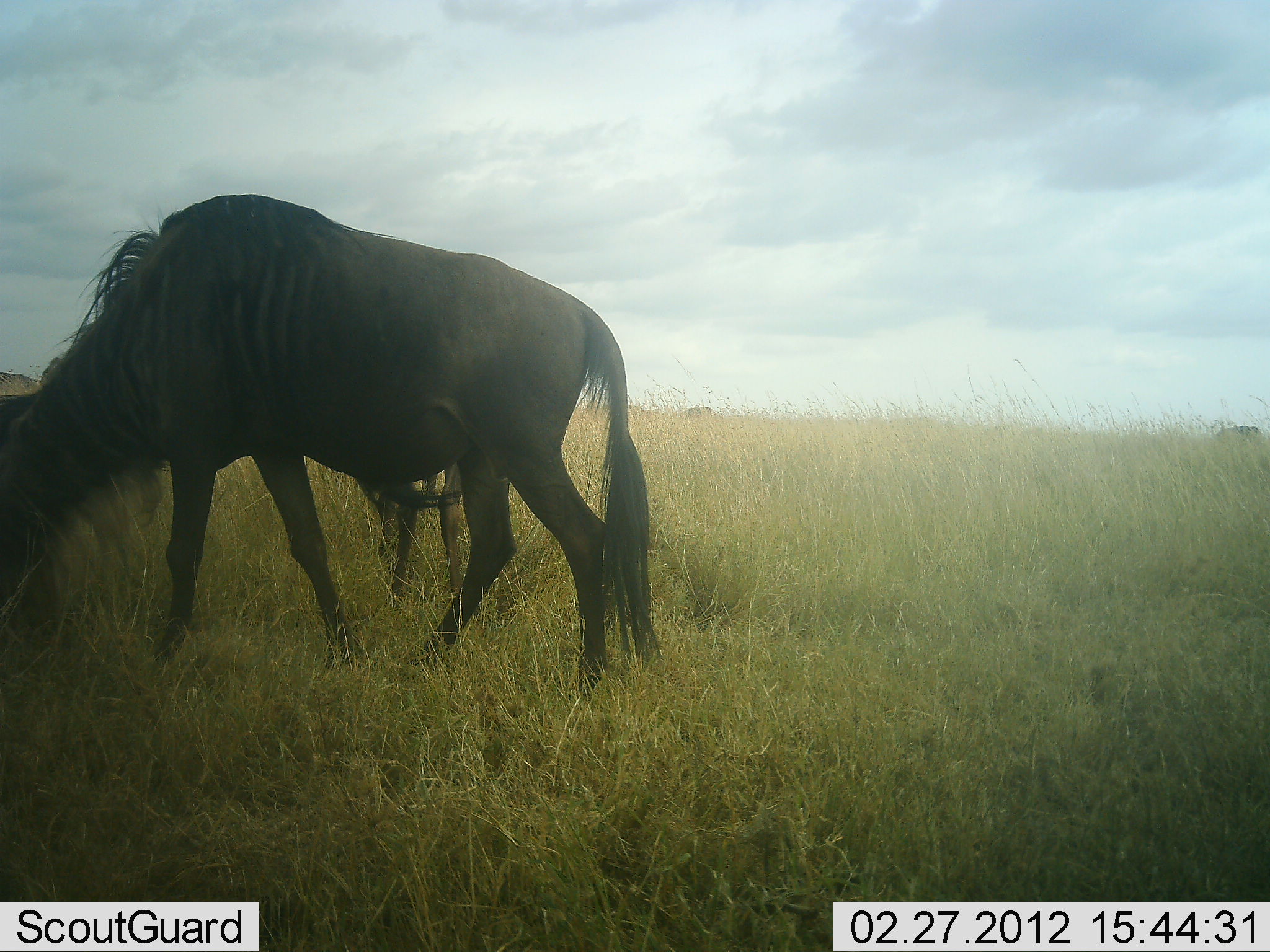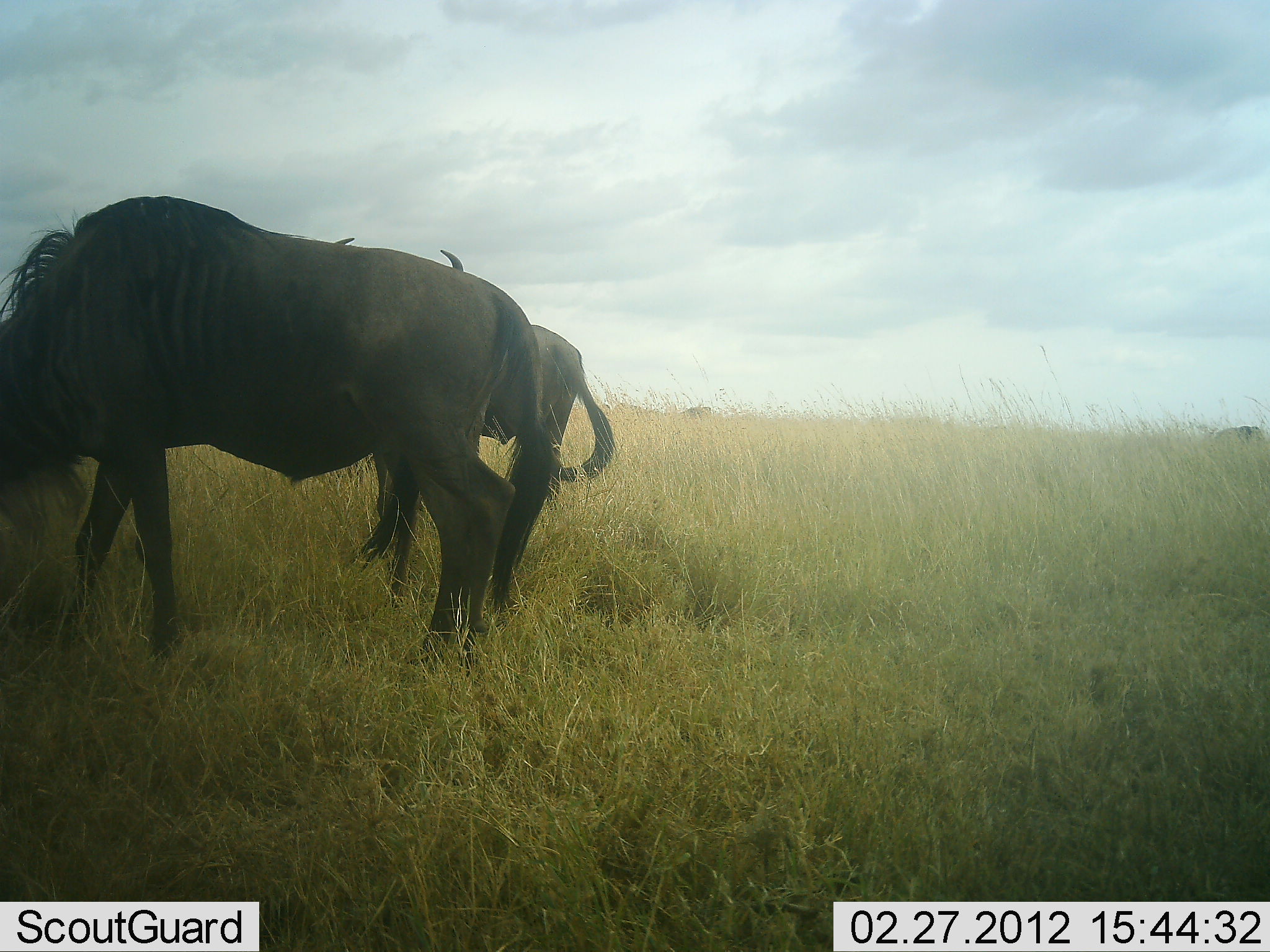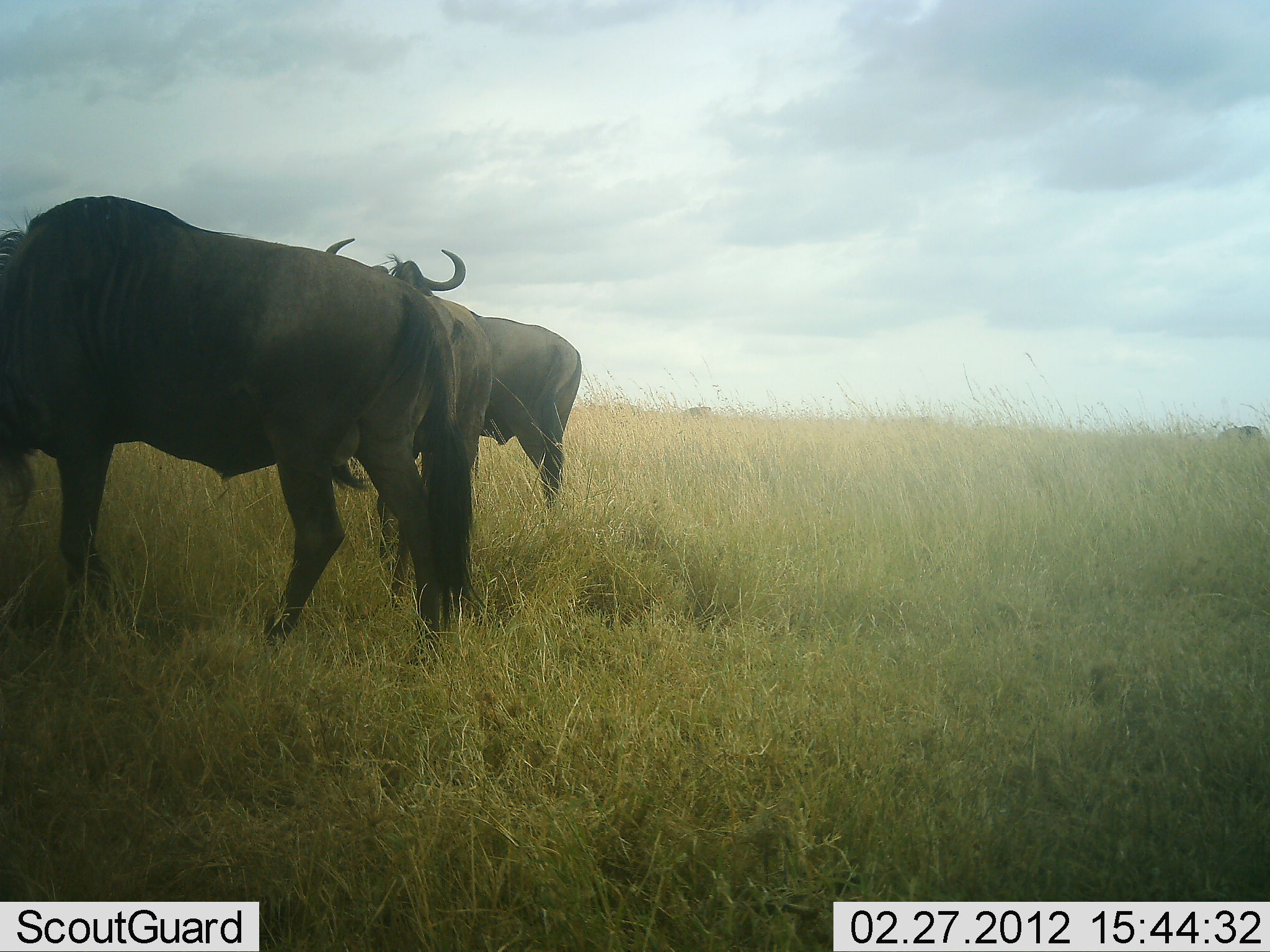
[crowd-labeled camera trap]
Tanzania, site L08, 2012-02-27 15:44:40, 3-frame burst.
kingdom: Animalia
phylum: Chordata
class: Mammalia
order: Artiodactyla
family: Bovidae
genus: Connochaetes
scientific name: Connochaetes taurinus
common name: blue wildebeest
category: wildebeest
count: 2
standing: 62%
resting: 0%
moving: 55%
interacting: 0%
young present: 0%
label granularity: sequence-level